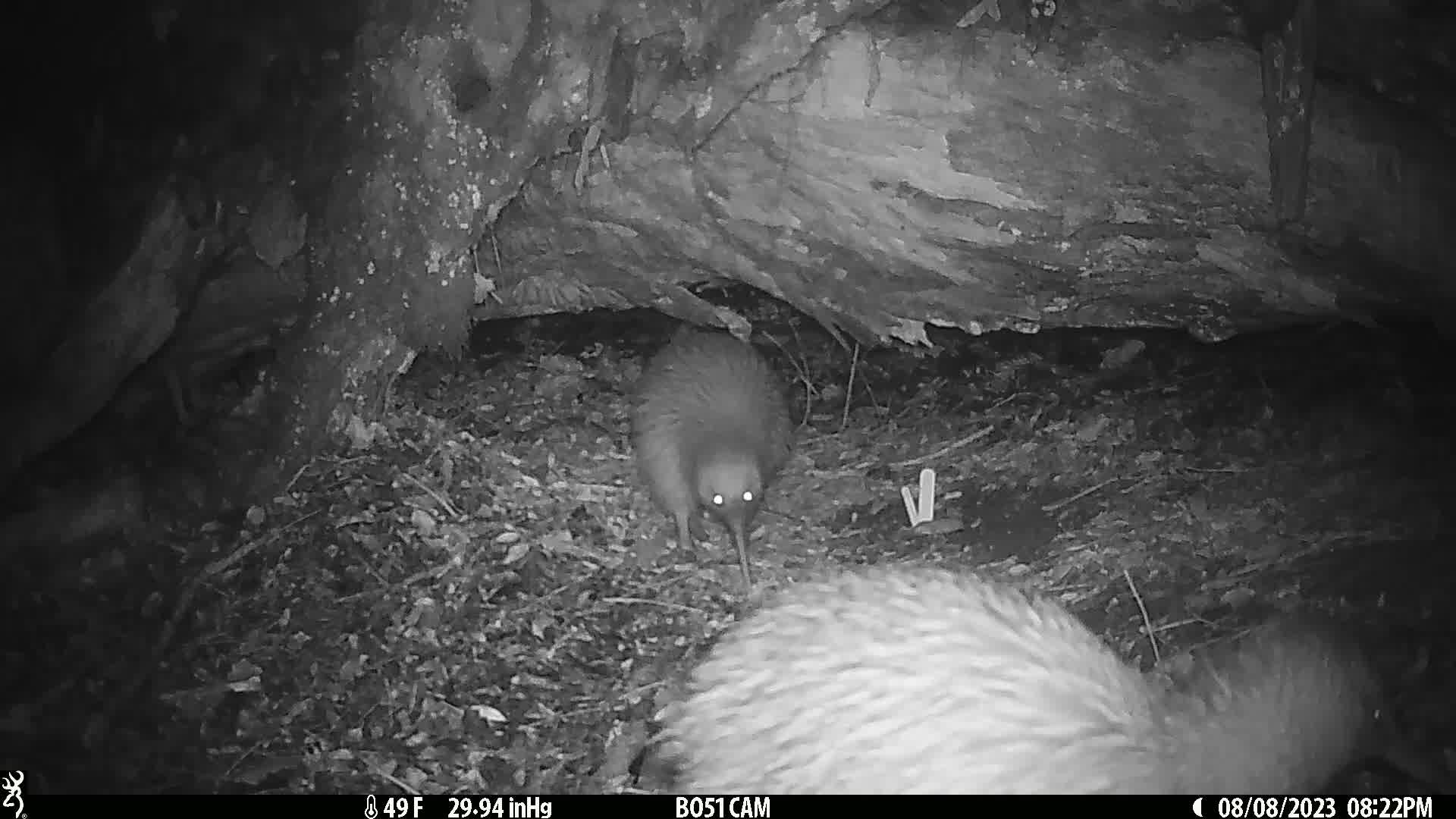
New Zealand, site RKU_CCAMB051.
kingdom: Animalia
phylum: Chordata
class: Aves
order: Apterygiformes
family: Apterygidae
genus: Apteryx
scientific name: Apteryx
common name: kiwi